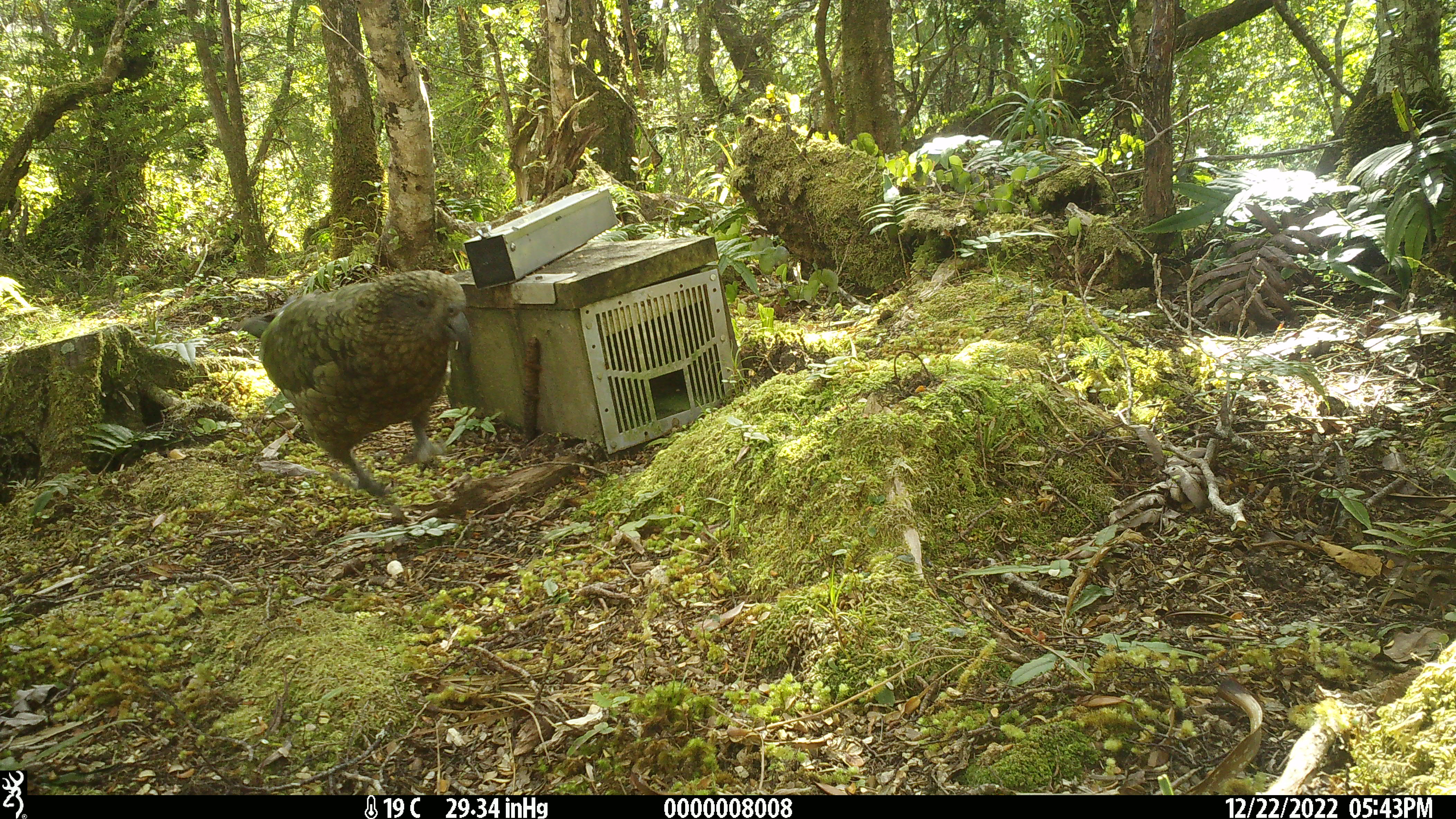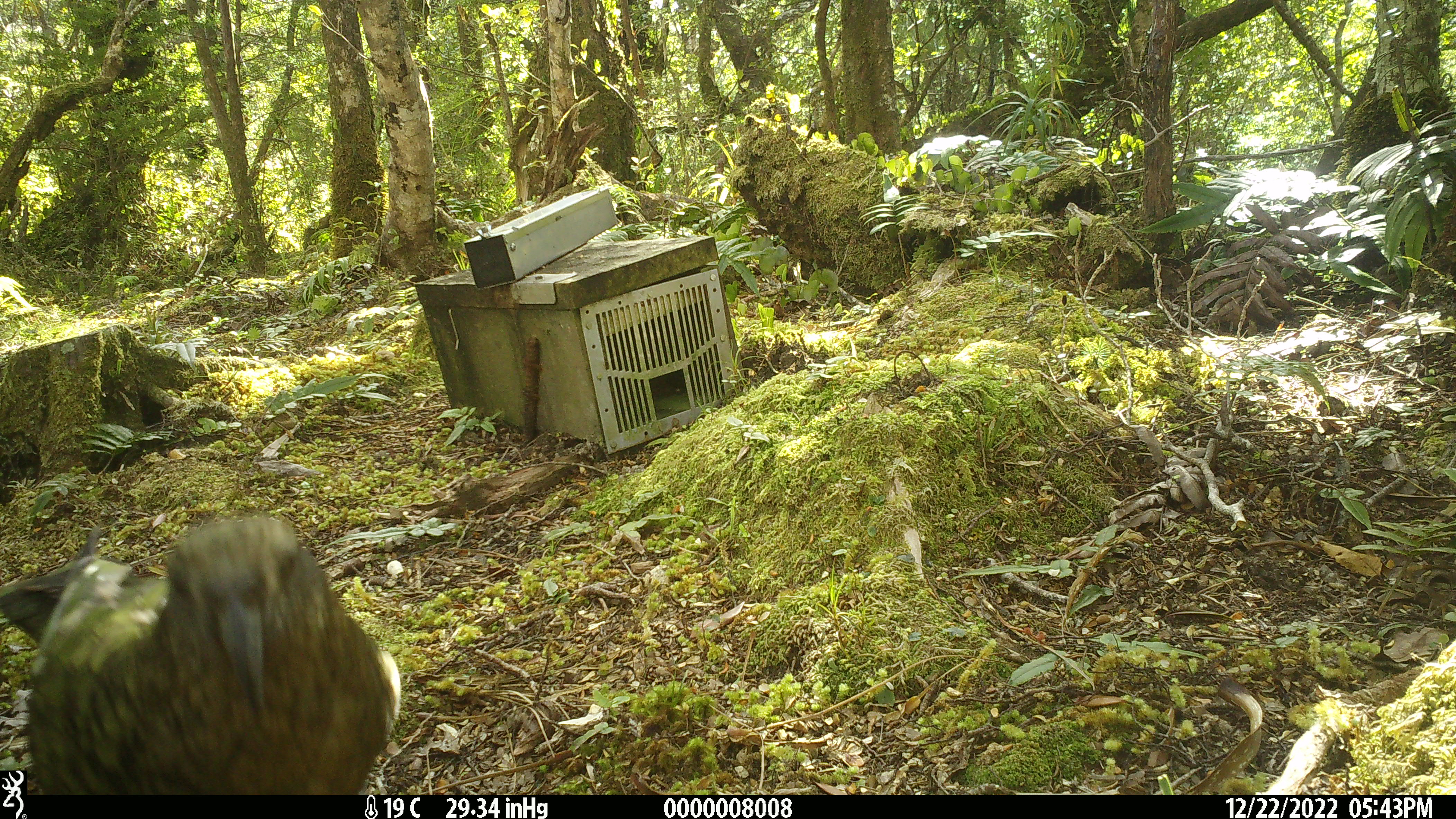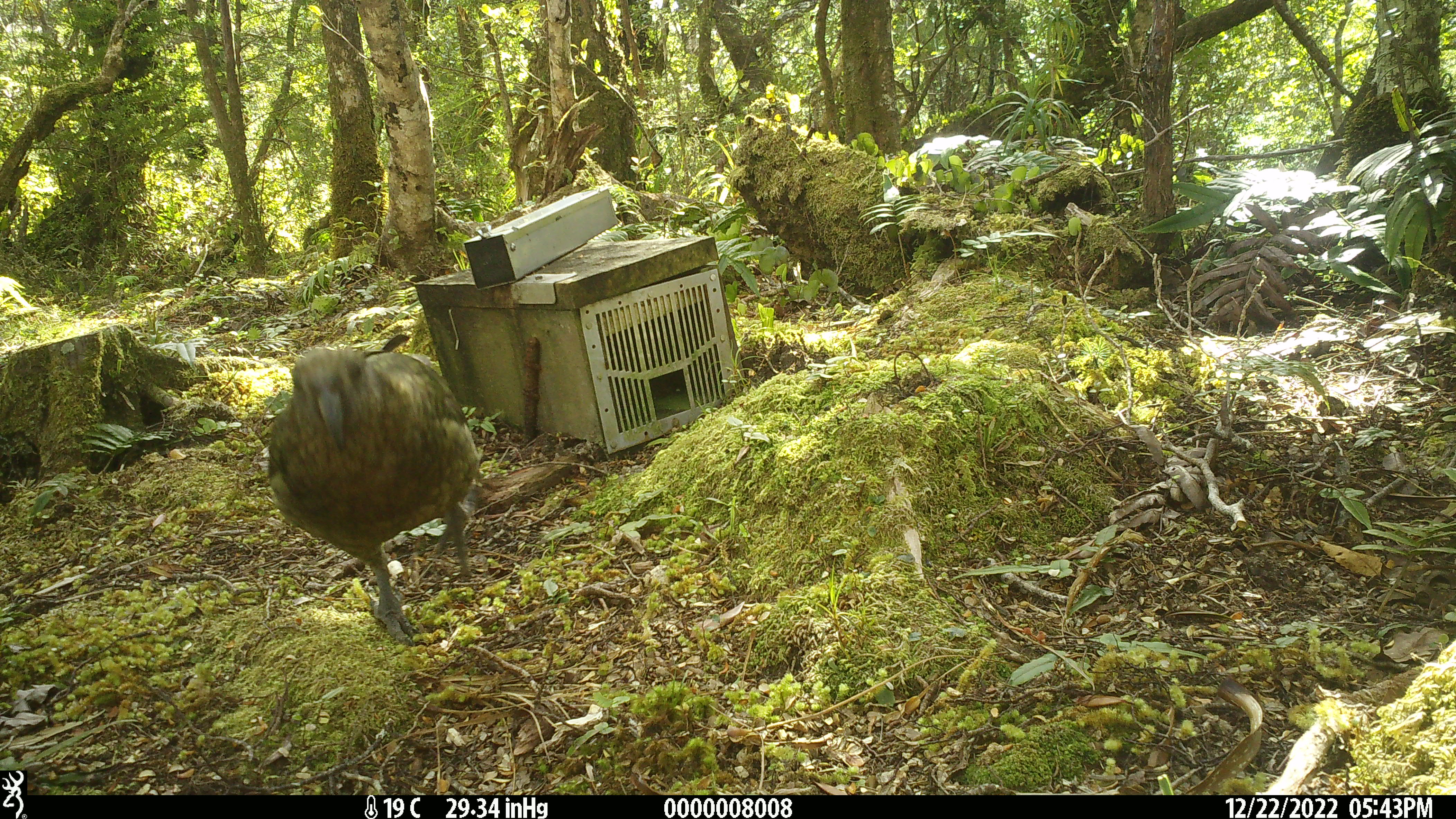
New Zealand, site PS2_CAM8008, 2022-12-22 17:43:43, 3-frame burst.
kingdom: Animalia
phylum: Chordata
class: Aves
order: Psittaciformes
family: Strigopidae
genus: Nestor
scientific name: Nestor notabilis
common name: kea